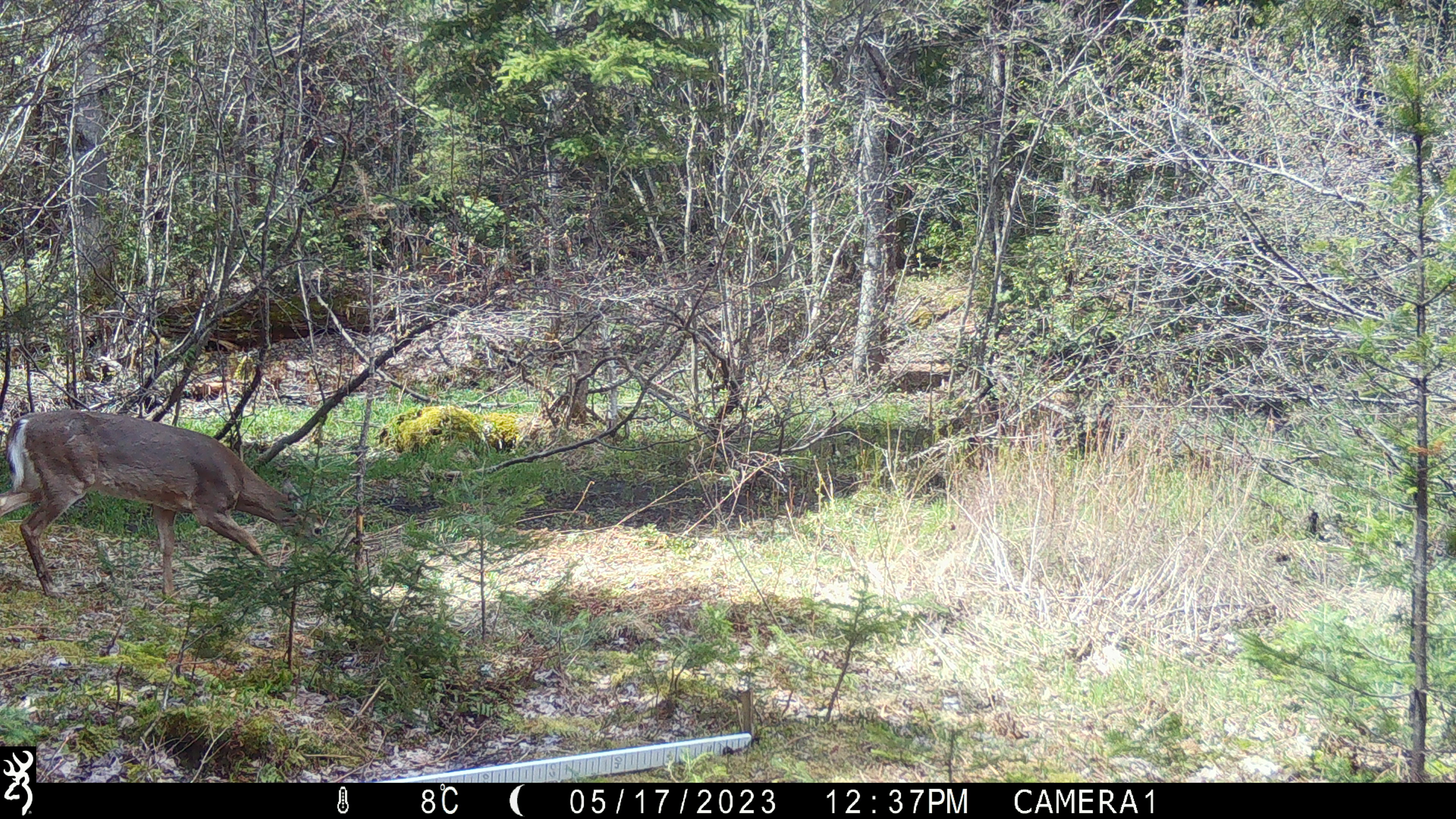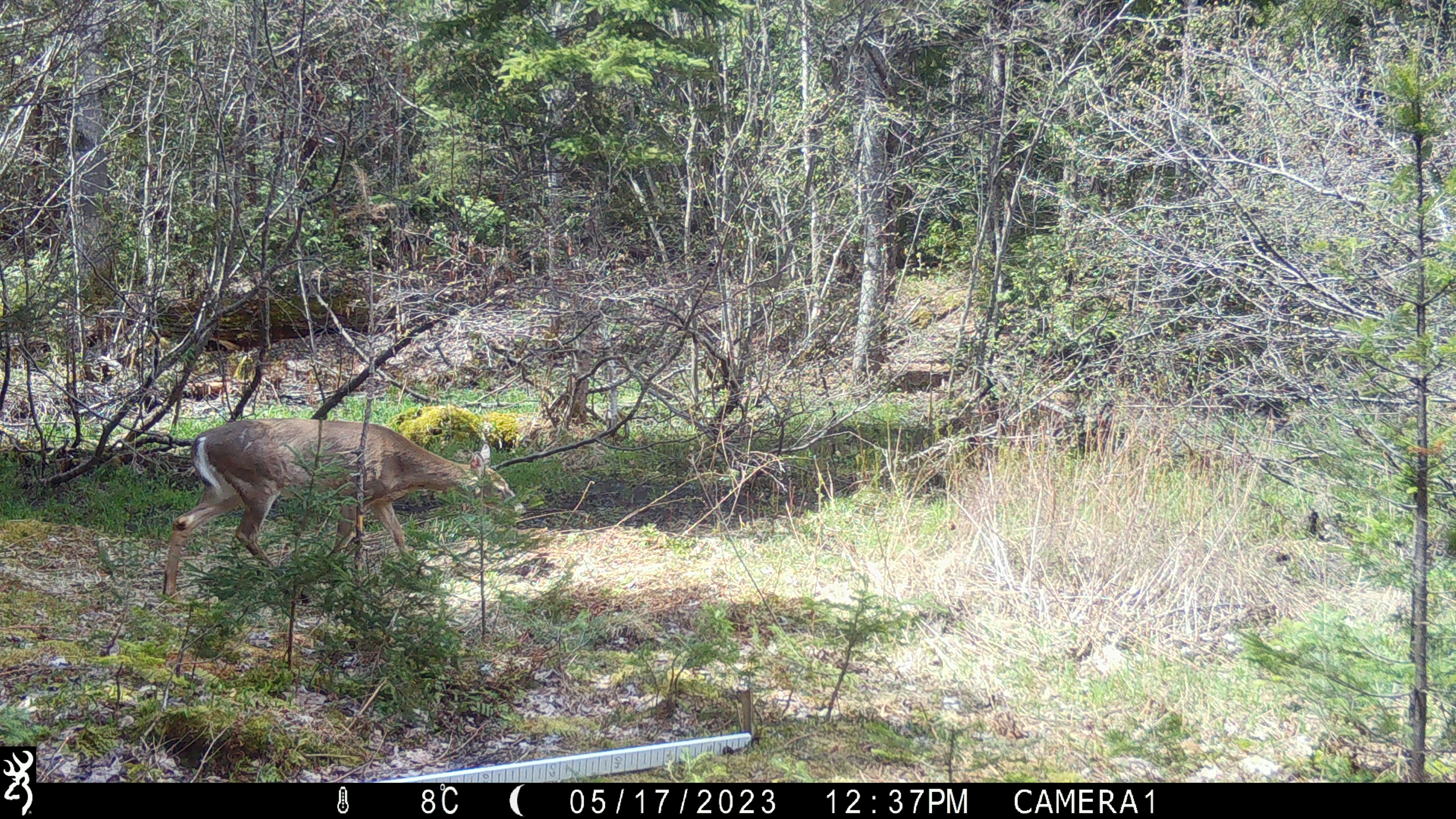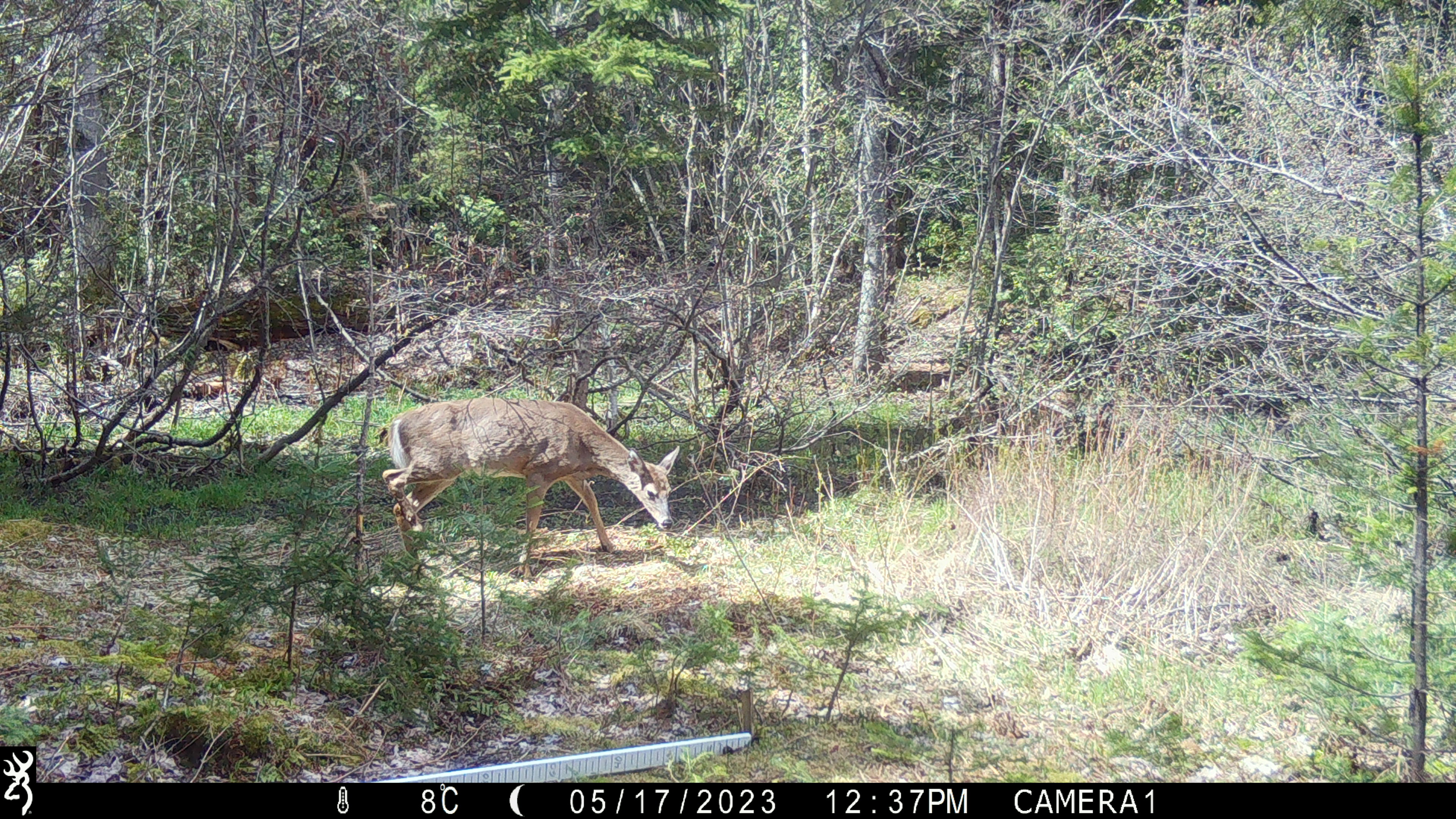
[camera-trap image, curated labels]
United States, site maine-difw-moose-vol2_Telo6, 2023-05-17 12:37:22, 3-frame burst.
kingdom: Animalia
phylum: Chordata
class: Mammalia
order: Artiodactyla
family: Cervidae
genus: Odocoileus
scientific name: Odocoileus virginianus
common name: white-tailed deer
White-tailed deer (Odocoileus virginianus).